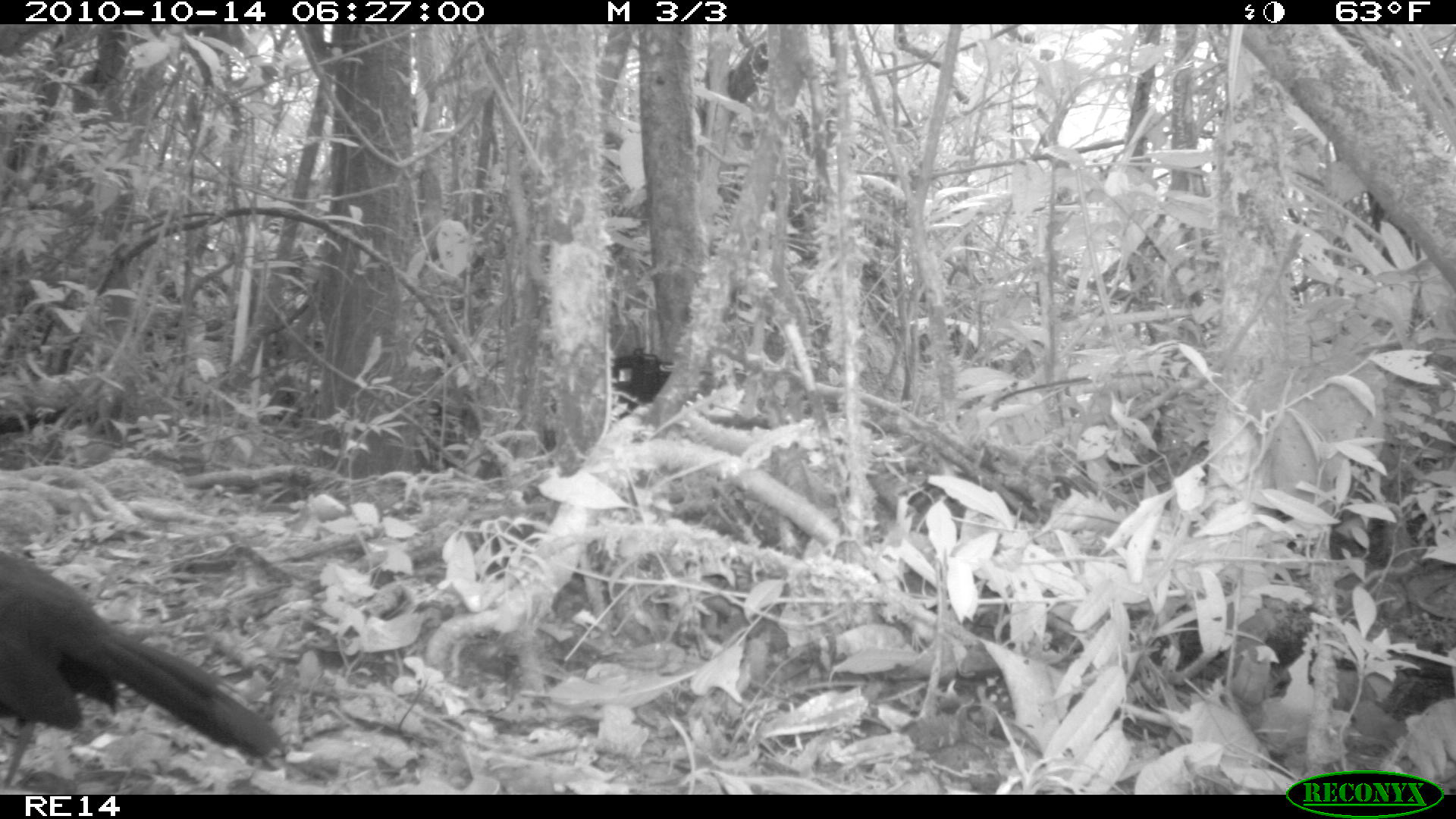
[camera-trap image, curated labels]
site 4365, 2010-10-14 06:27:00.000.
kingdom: Animalia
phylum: Chordata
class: Aves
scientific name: Aves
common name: bird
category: unknown bird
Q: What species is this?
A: Unknown bird (bird) (Aves).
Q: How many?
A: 1.